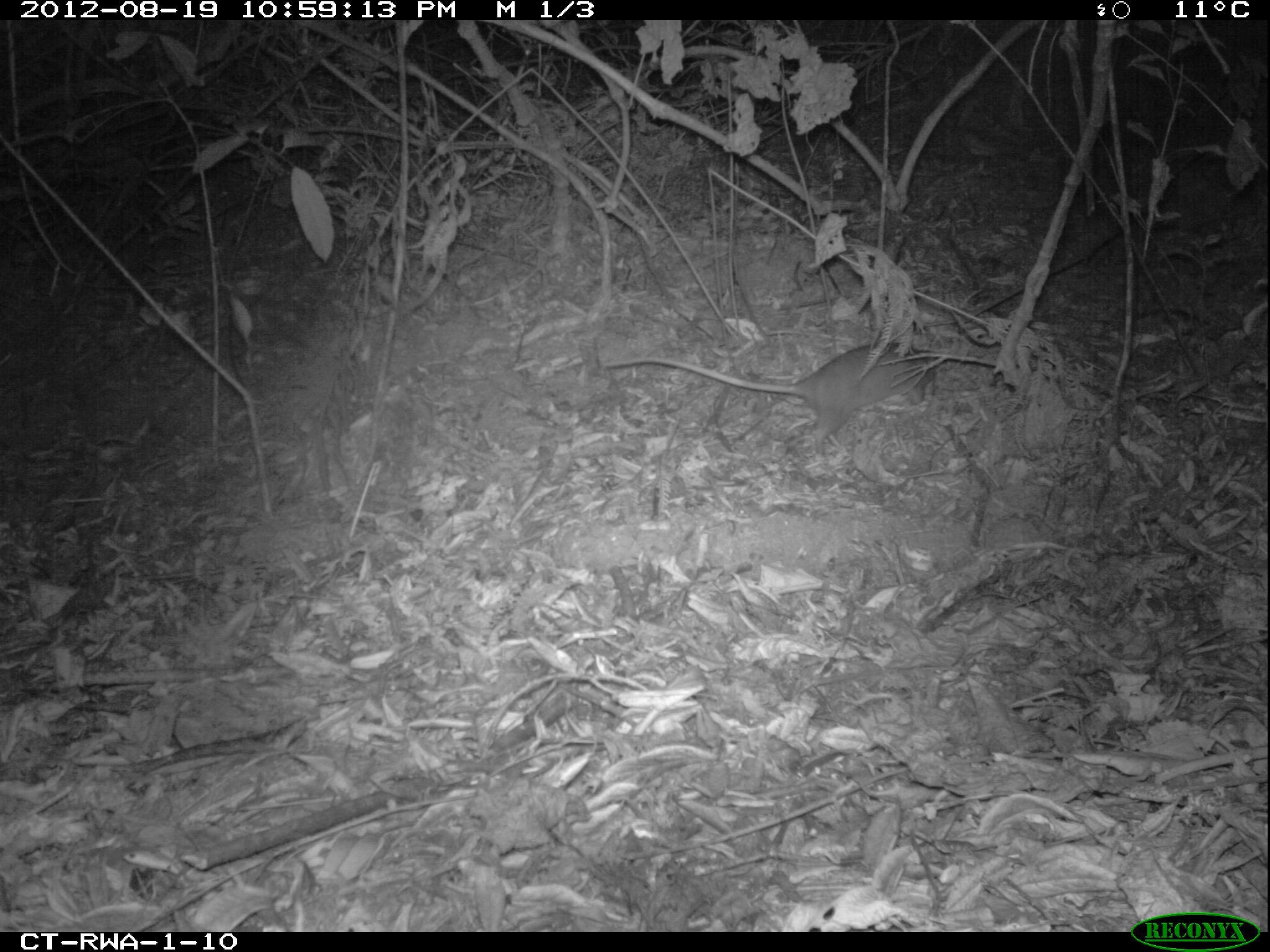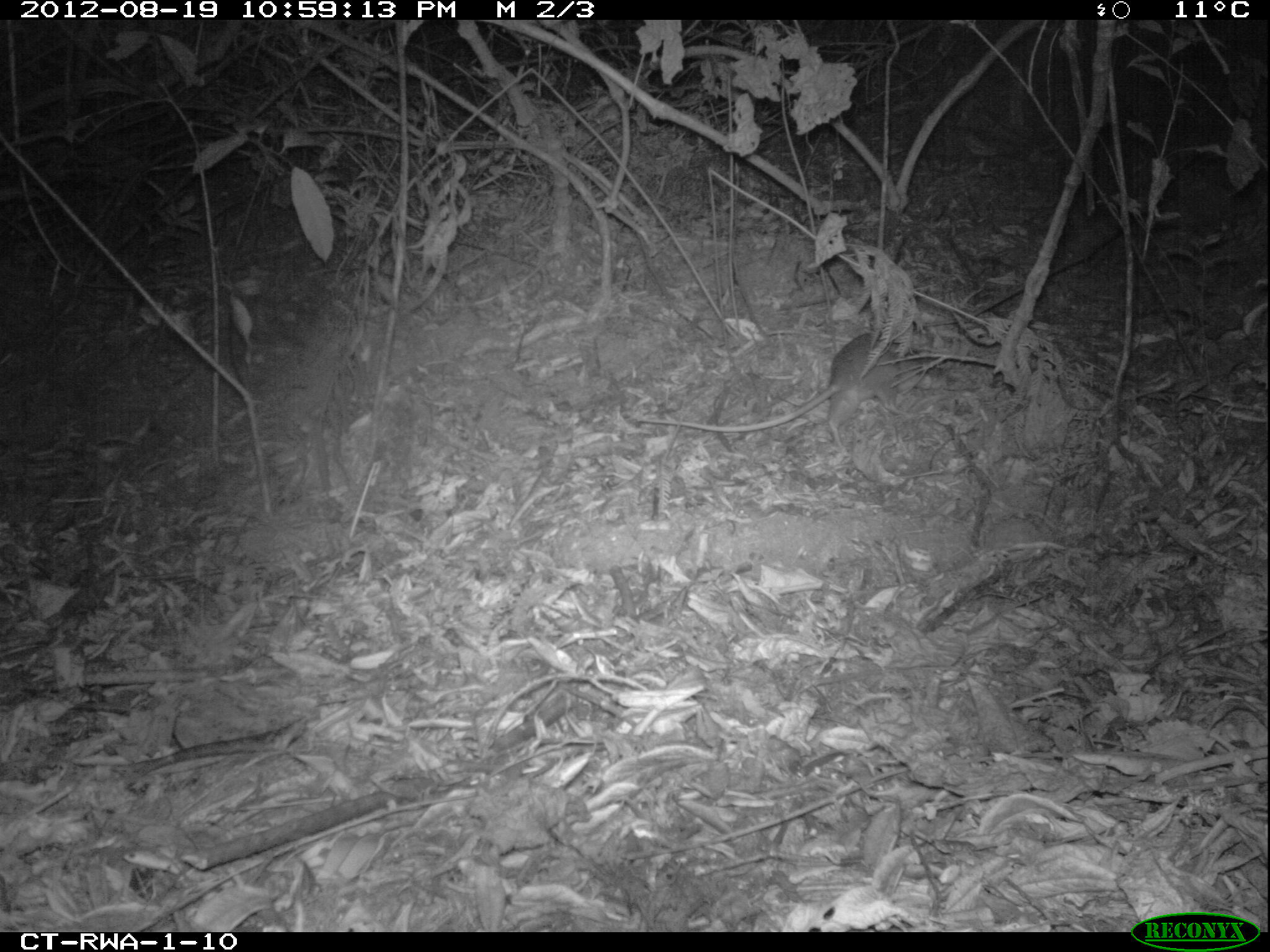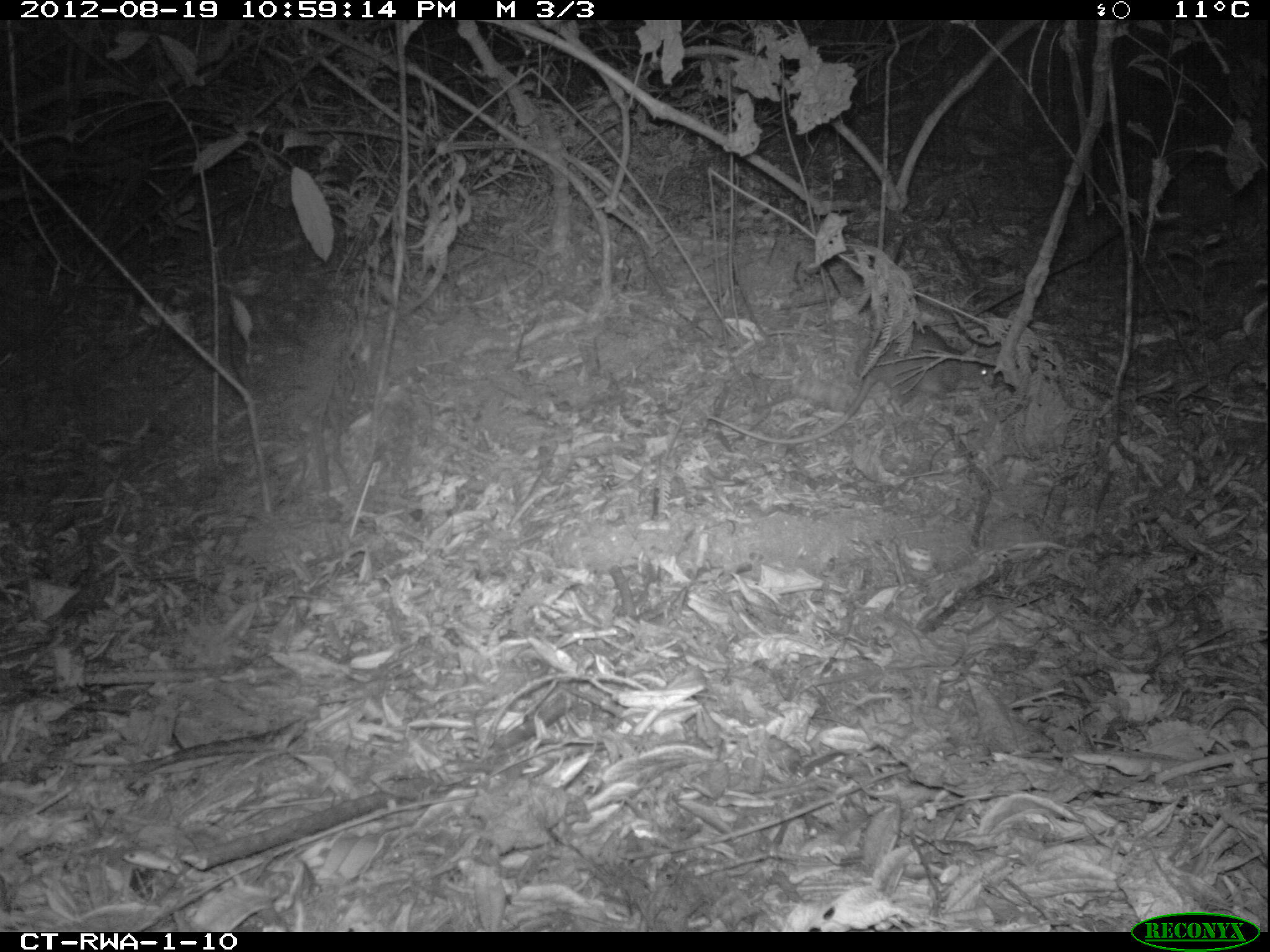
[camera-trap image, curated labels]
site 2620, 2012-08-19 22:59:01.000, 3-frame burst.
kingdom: Animalia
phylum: Chordata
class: Mammalia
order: Rodentia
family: Nesomyidae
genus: Cricetomys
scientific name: Cricetomys gambianus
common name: african giant pouched rat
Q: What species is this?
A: Cricetomys gambianus (african giant pouched rat).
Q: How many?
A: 1.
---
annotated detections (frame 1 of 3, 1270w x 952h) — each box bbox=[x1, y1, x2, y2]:
cricetomys gambianus: bbox=[605, 343, 943, 460]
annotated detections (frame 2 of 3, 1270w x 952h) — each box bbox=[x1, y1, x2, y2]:
cricetomys gambianus: bbox=[639, 333, 985, 456]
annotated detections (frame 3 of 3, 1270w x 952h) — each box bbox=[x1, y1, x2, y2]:
cricetomys gambianus: bbox=[704, 321, 1001, 449]